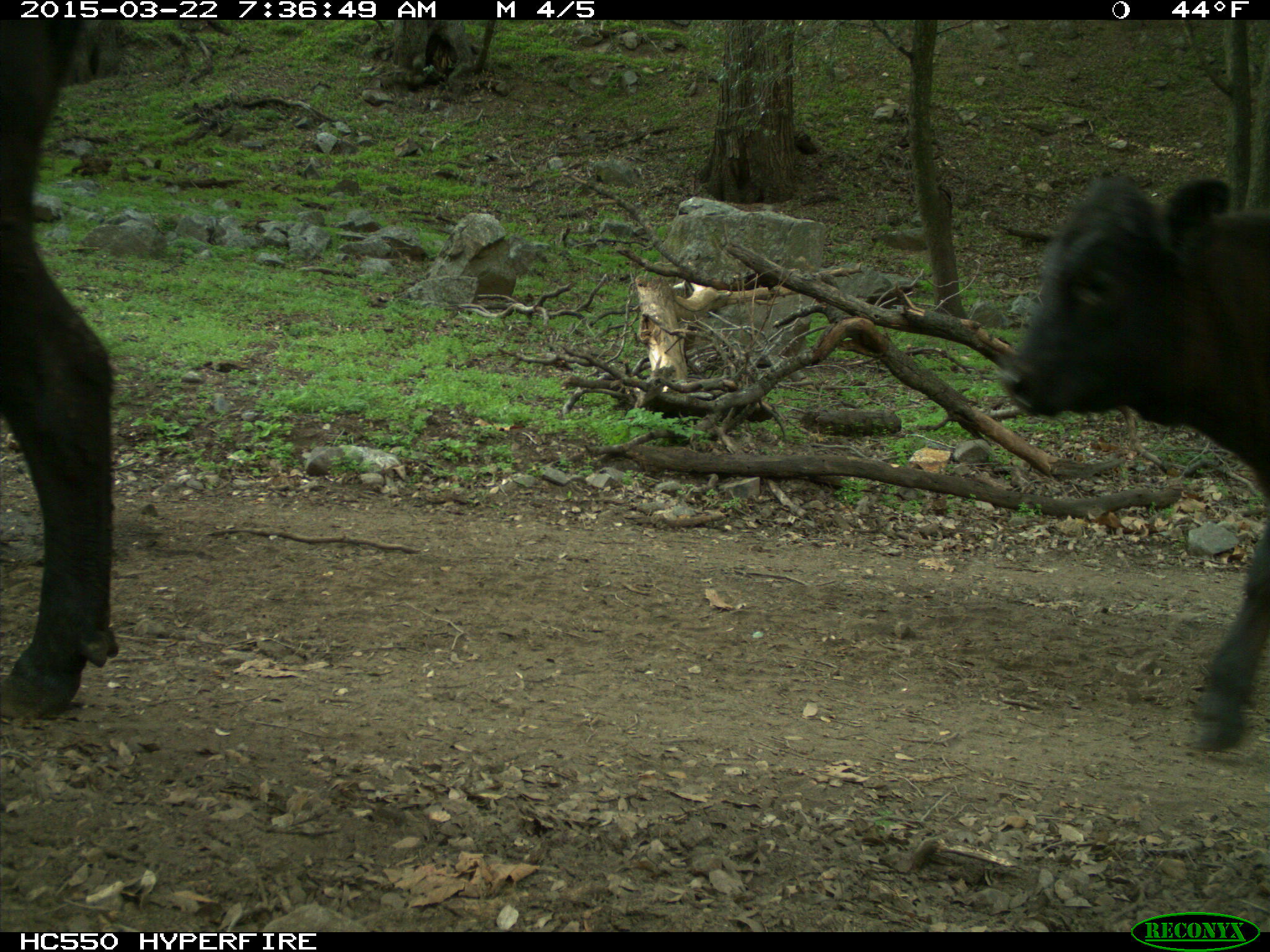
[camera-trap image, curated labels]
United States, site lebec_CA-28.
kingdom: Animalia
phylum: Chordata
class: Mammalia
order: Artiodactyla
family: Bovidae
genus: Bos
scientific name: Bos taurus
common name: domestic cow